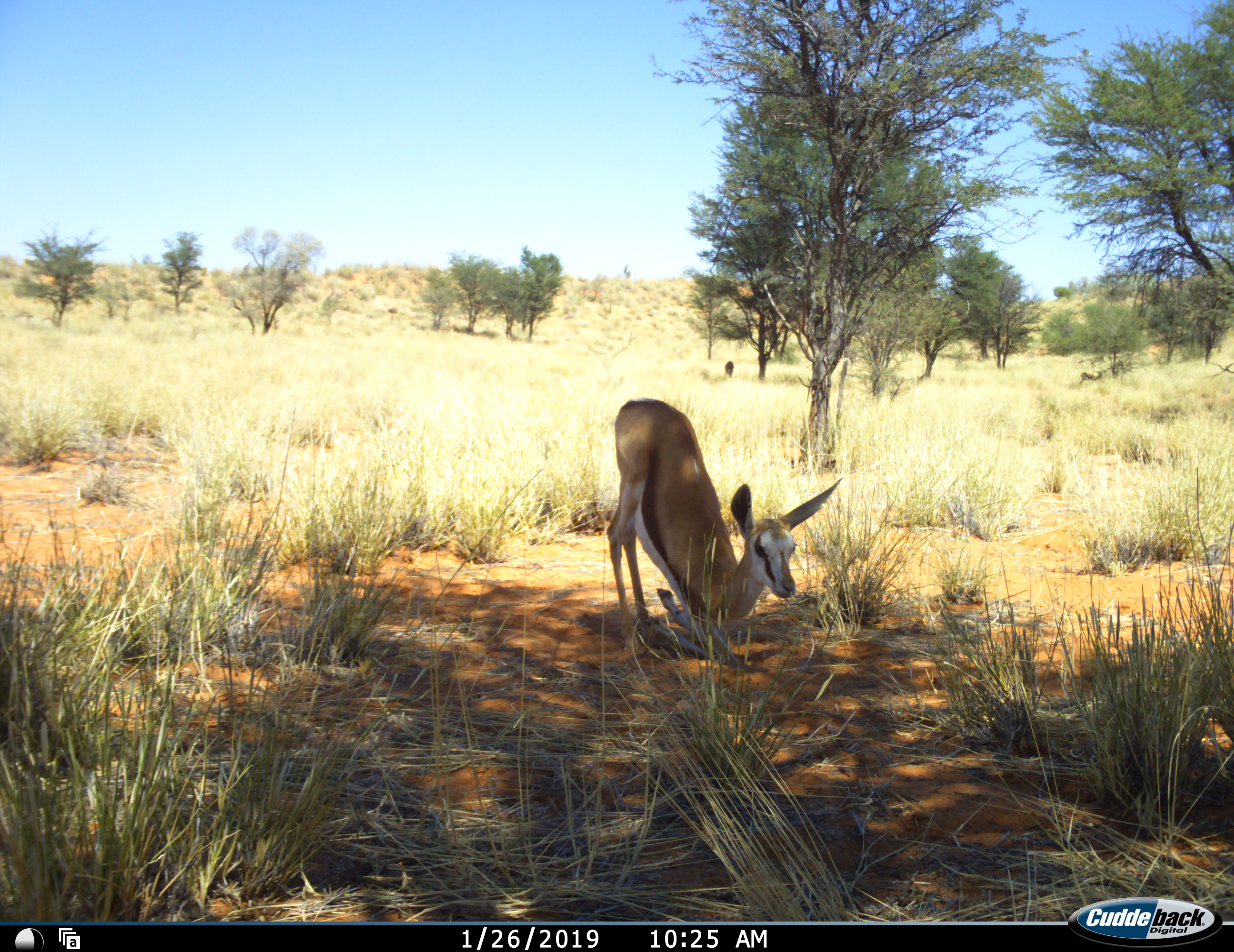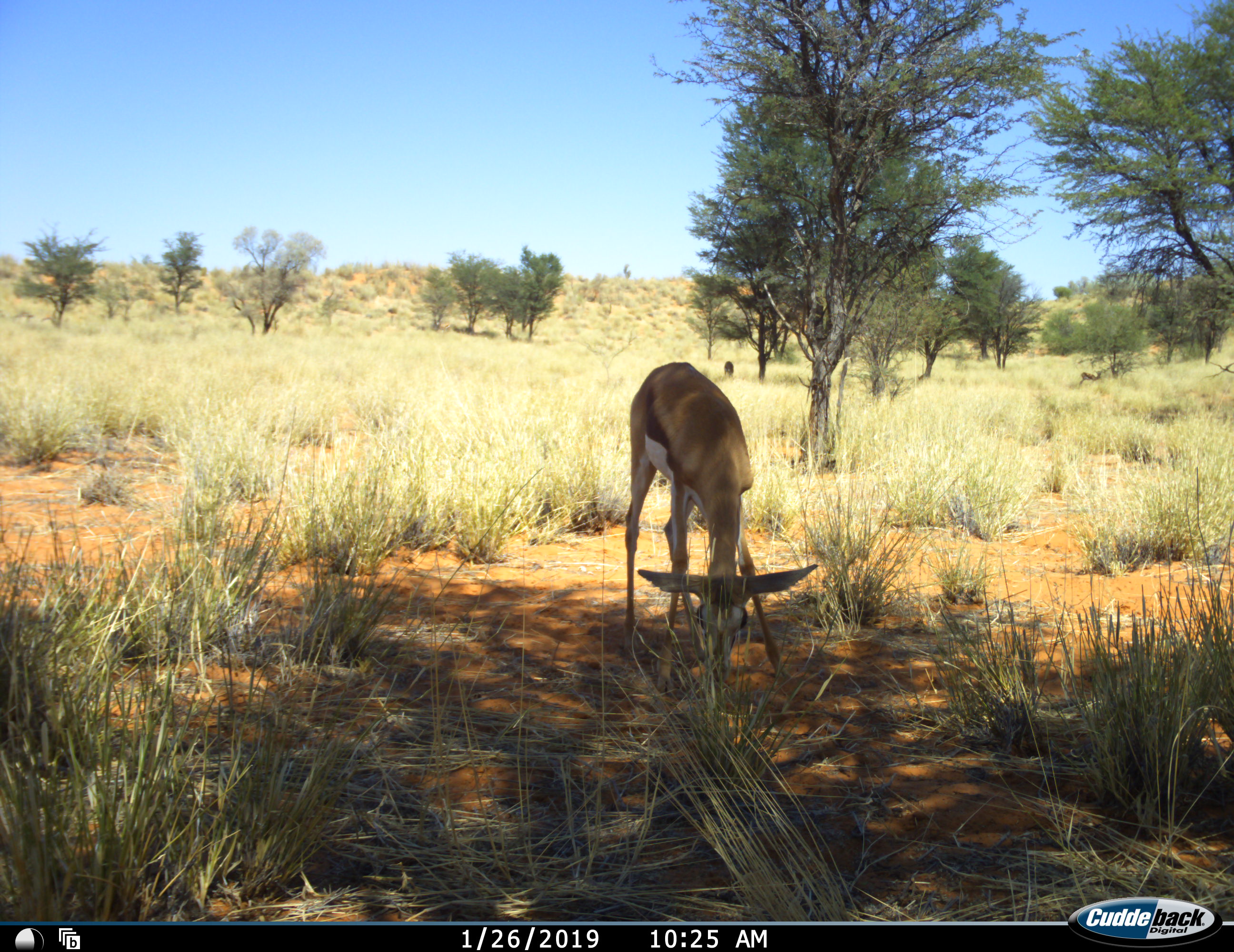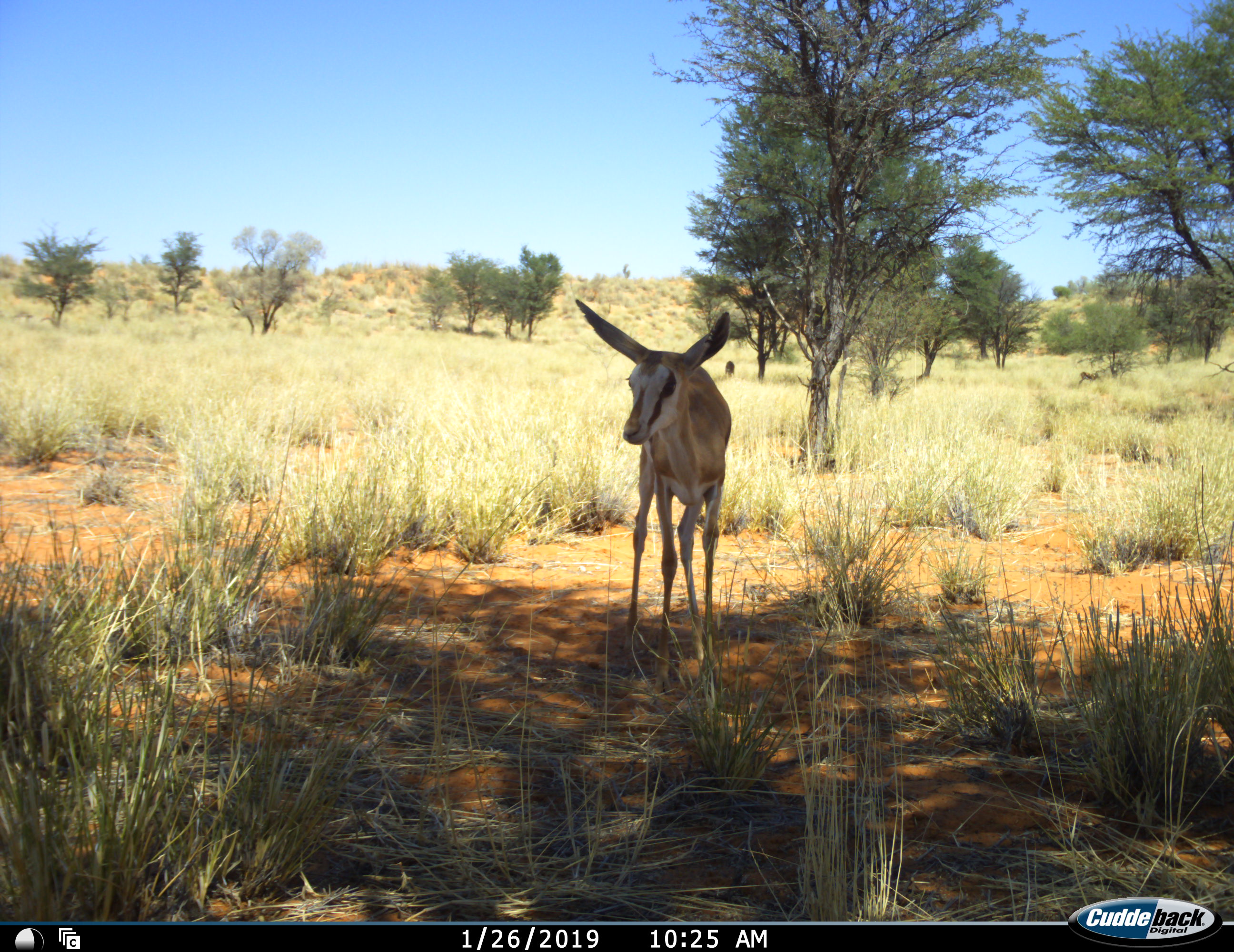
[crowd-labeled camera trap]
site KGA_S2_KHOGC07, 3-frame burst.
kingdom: Animalia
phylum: Chordata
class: Mammalia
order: Artiodactyla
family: Bovidae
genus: Antidorcas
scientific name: Antidorcas marsupialis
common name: springbok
Springbok (Antidorcas marsupialis), count 2. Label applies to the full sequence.